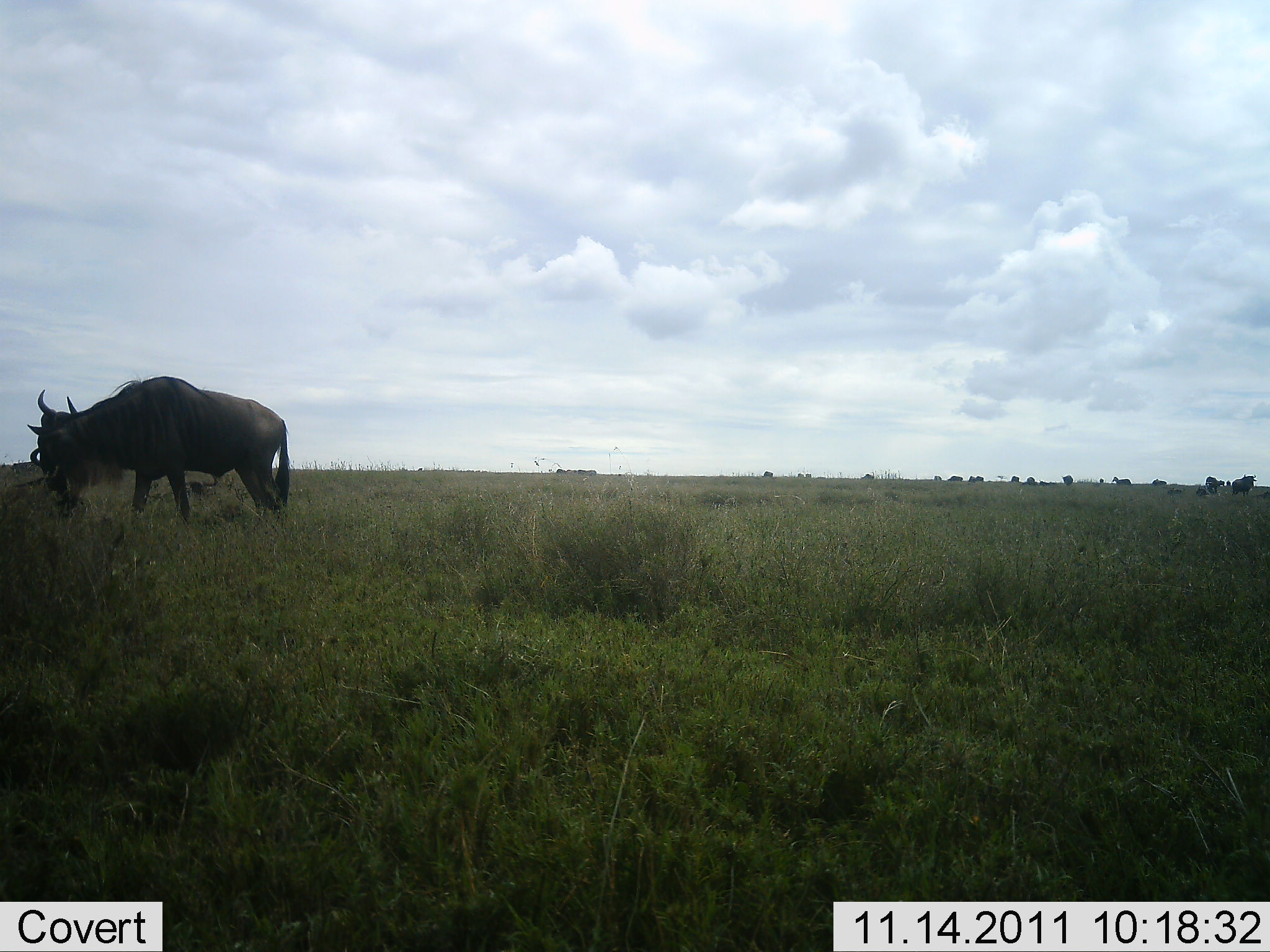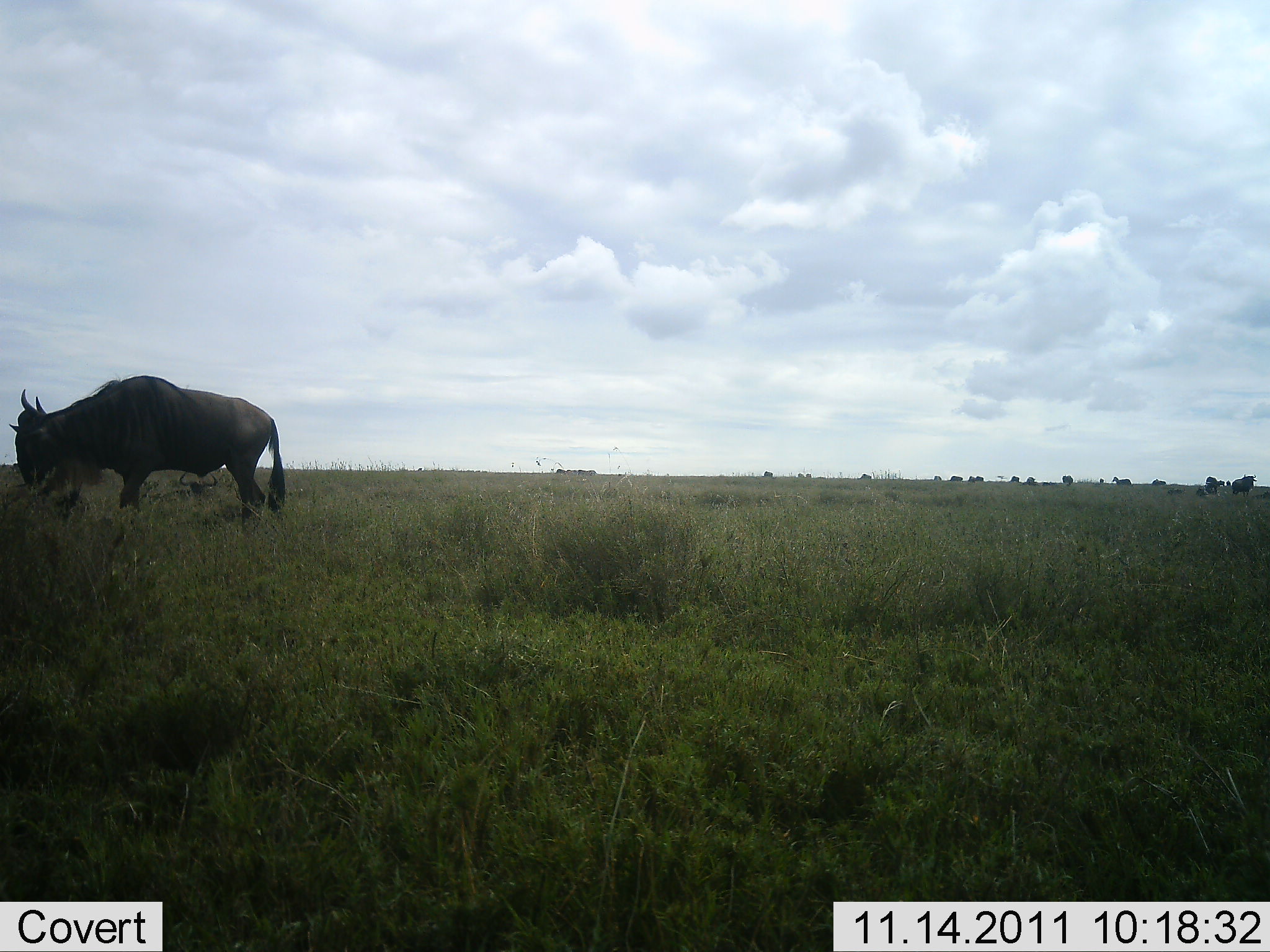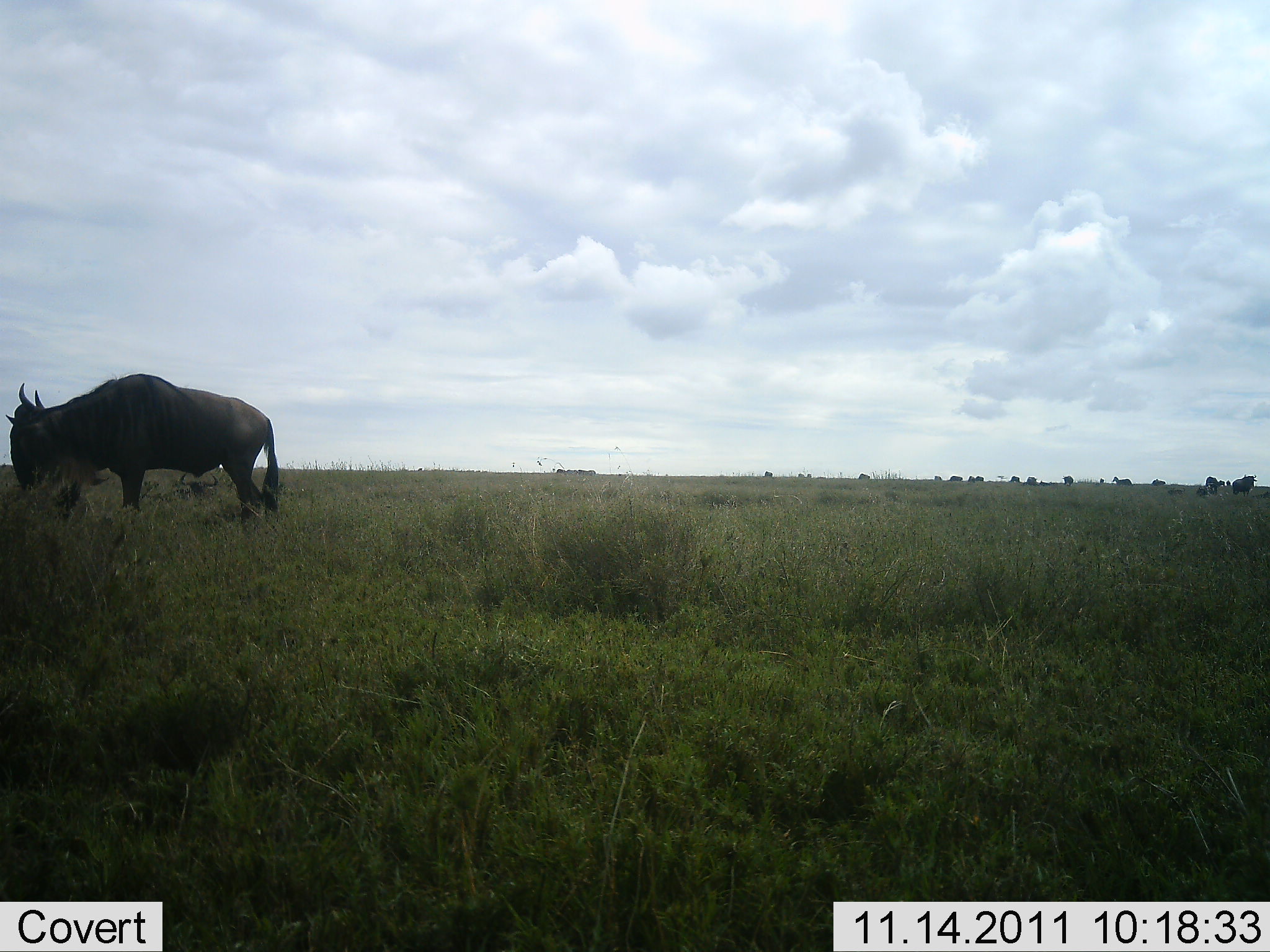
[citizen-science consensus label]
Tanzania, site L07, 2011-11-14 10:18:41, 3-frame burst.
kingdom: Animalia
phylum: Chordata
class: Mammalia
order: Artiodactyla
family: Bovidae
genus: Connochaetes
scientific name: Connochaetes taurinus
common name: blue wildebeest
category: wildebeest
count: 11-50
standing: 42%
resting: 8%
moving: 42%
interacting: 0%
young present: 0%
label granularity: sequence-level